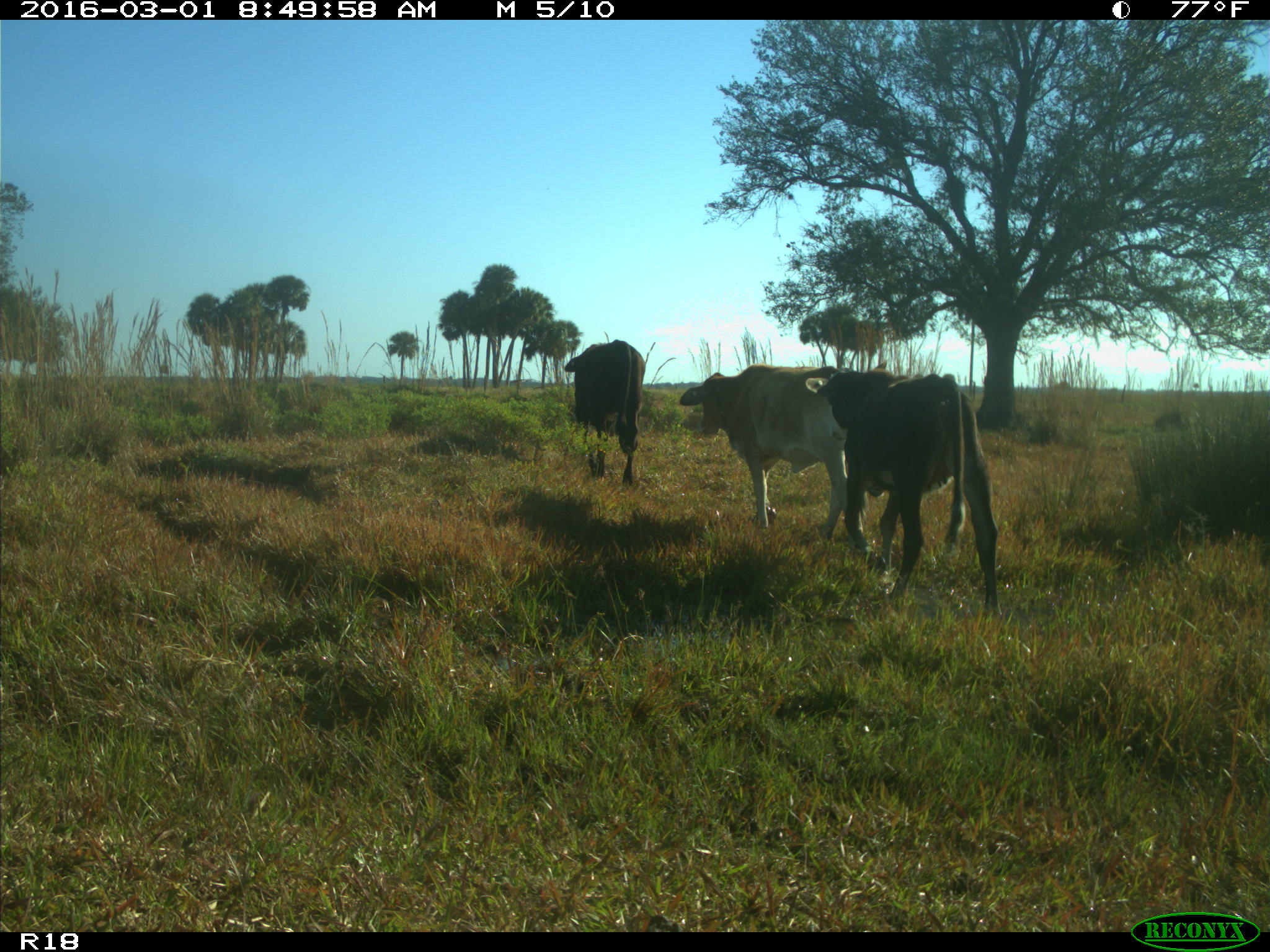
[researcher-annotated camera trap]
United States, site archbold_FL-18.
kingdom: Animalia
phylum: Chordata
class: Mammalia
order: Artiodactyla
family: Bovidae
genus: Bos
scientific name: Bos taurus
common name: domestic cow